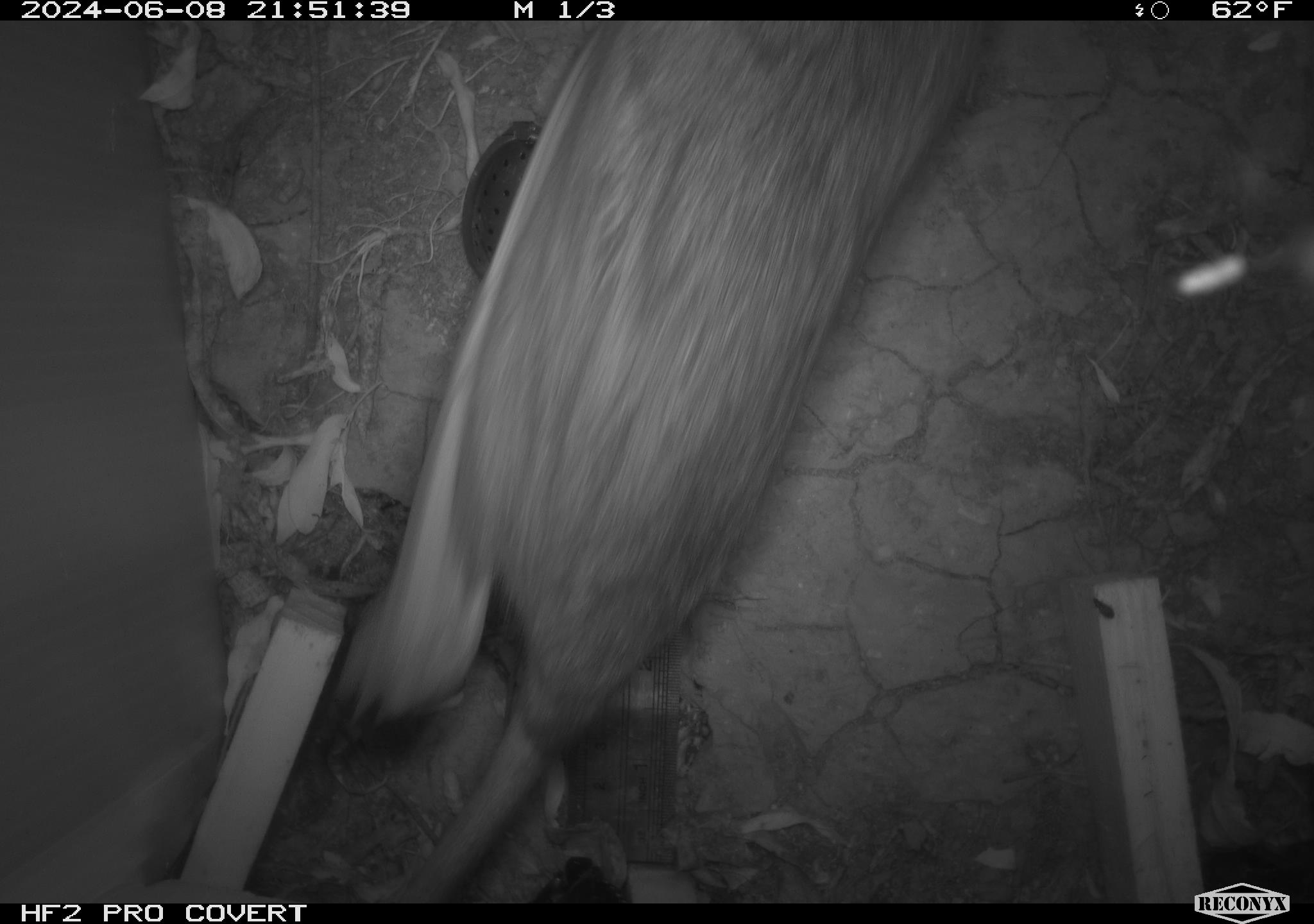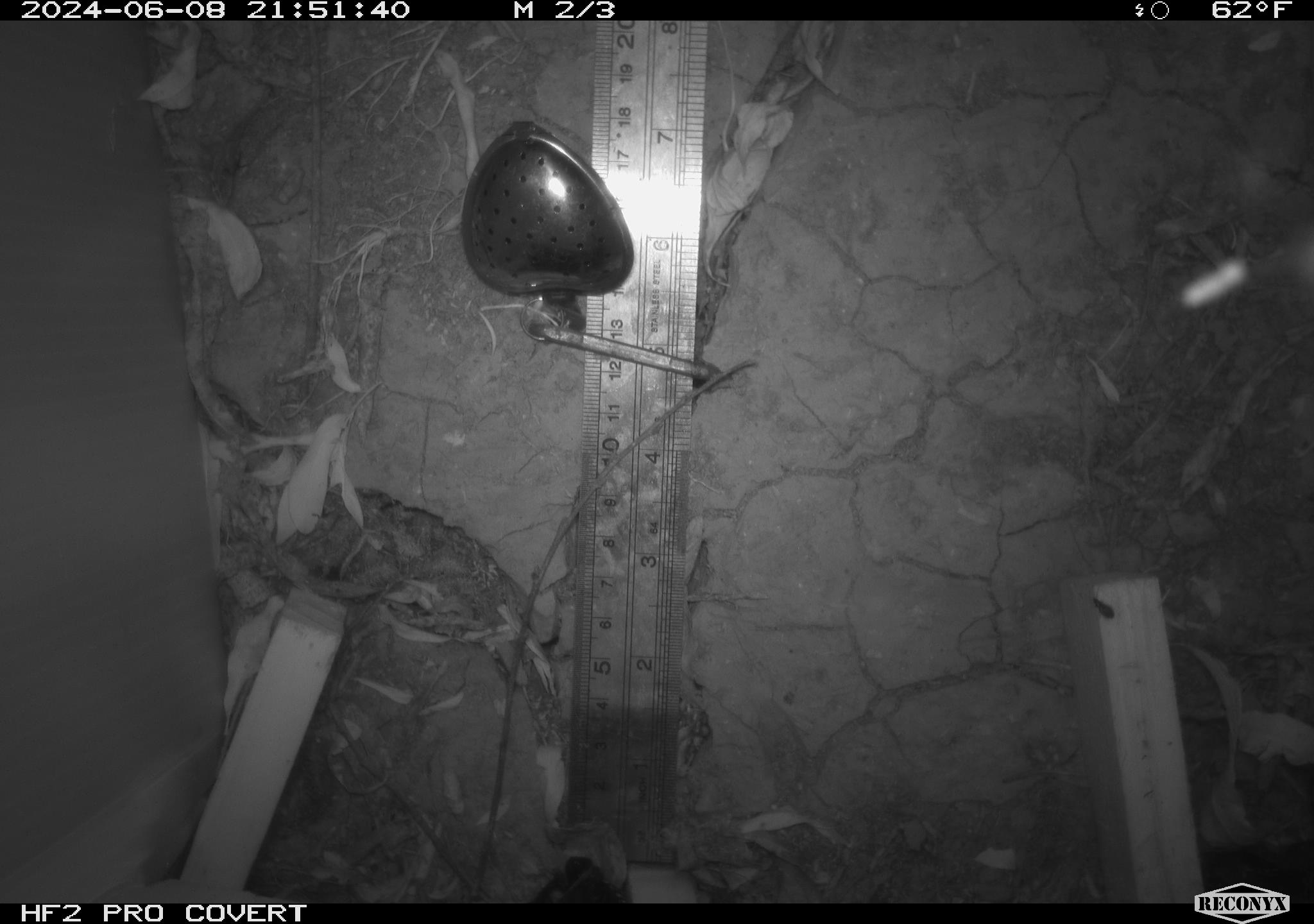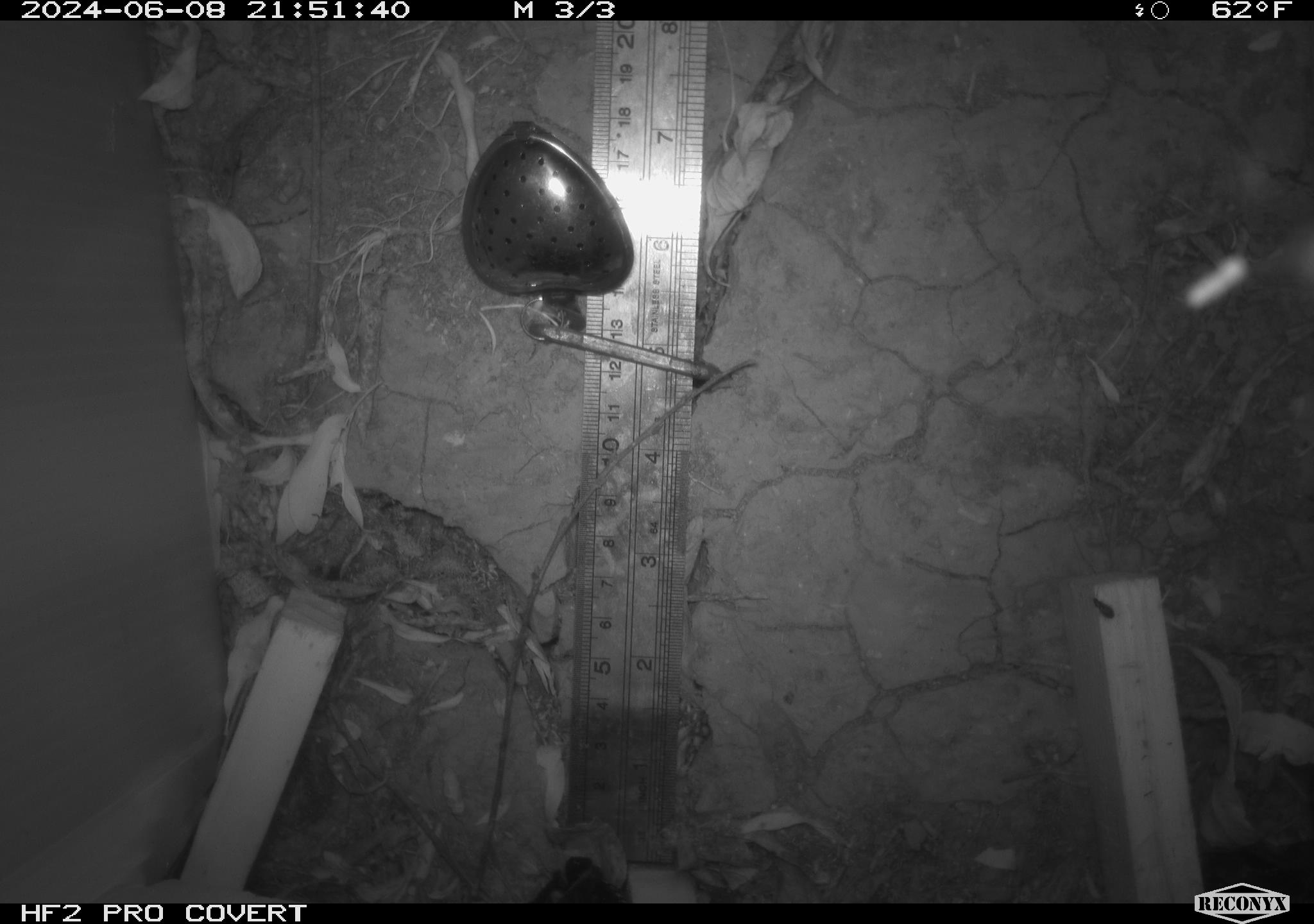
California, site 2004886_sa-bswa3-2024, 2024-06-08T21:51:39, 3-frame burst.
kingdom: Animalia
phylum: Chordata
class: Mammalia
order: Rodentia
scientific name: Rodentia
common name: woodrat or rat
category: woodrat or rat species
Woodrat or rat species (woodrat or rat) (Rodentia).